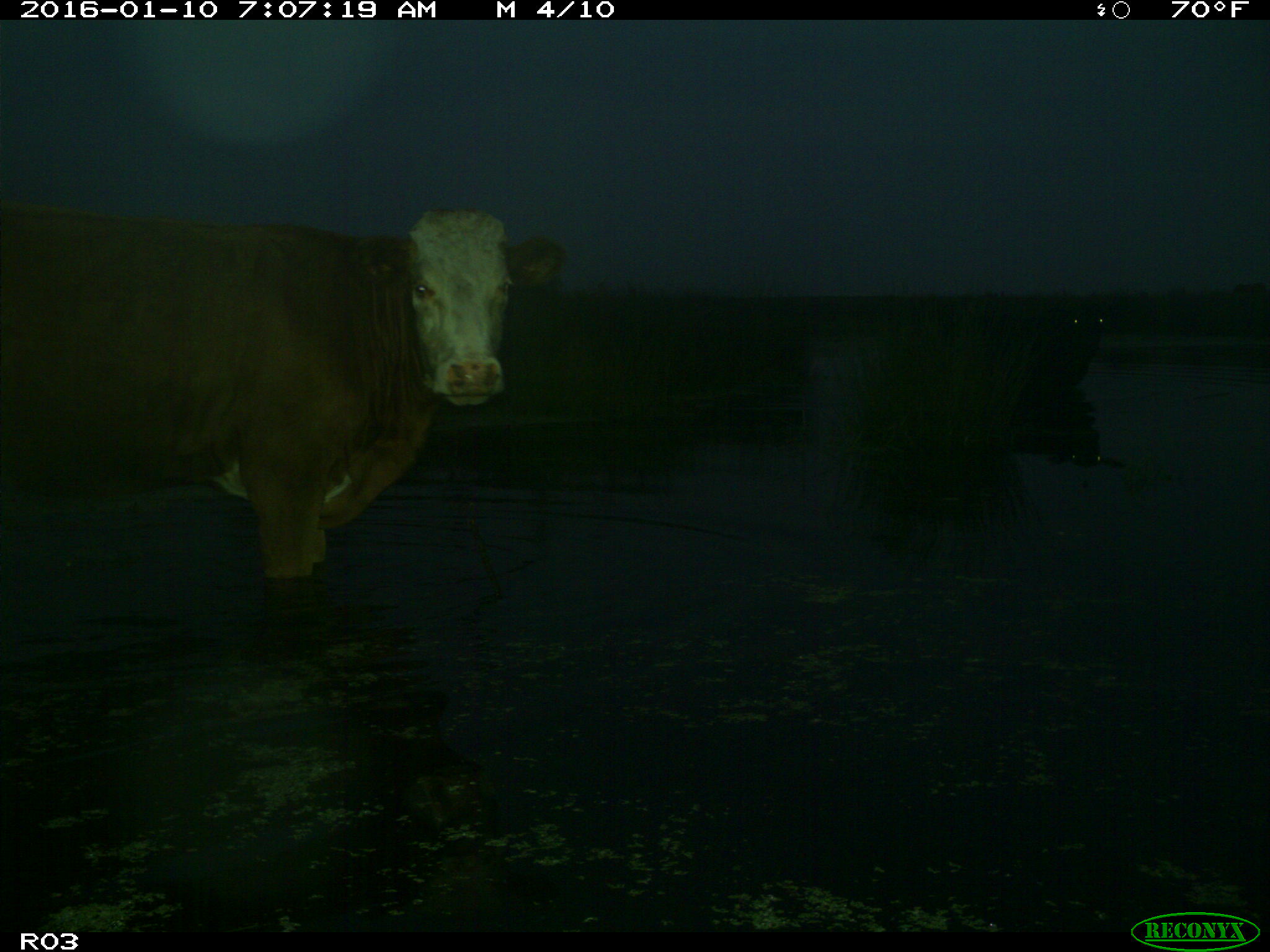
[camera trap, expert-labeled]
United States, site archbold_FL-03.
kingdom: Animalia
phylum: Chordata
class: Mammalia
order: Artiodactyla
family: Bovidae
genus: Bos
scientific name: Bos taurus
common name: domestic cow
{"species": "Bos taurus (domestic cow)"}